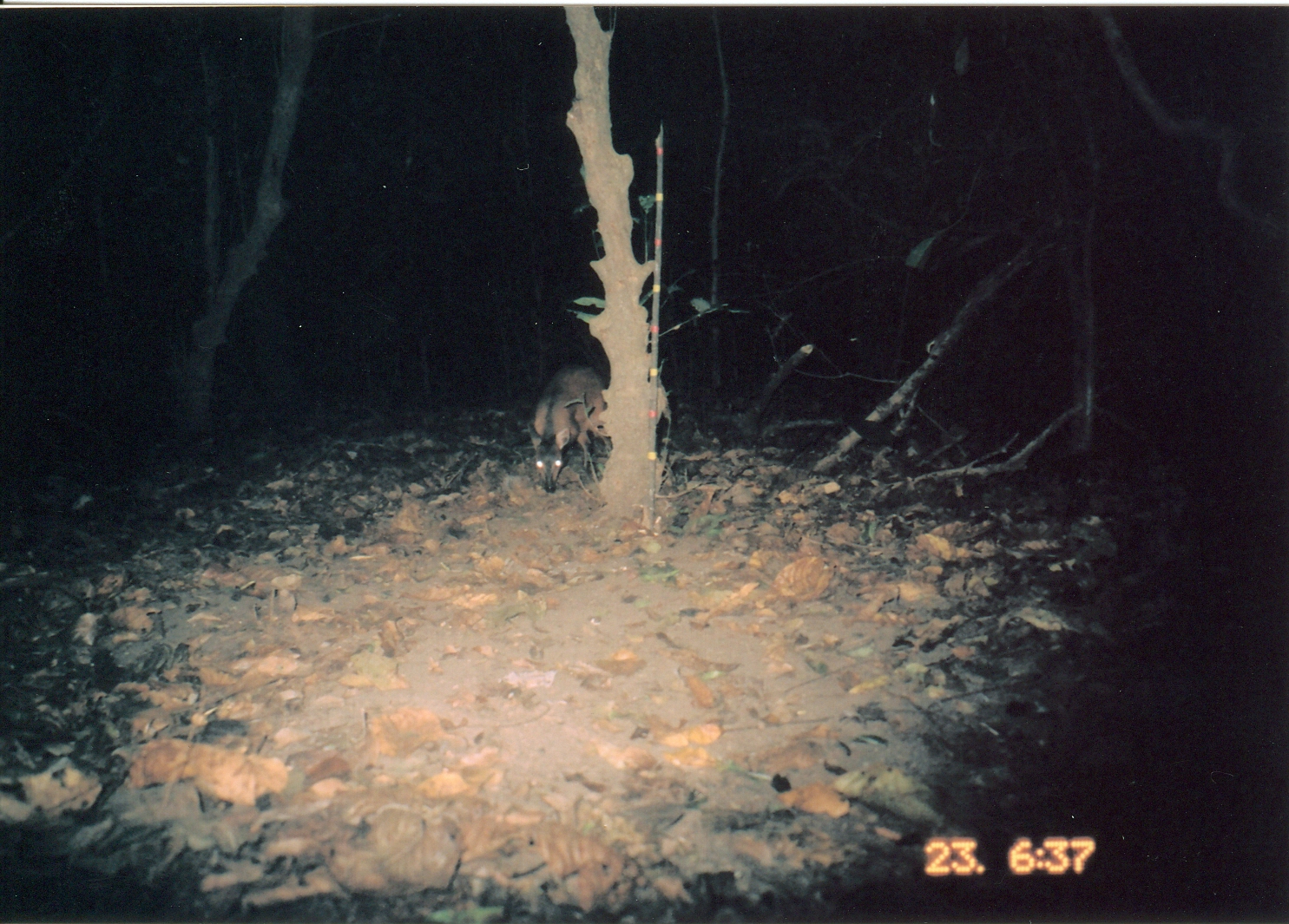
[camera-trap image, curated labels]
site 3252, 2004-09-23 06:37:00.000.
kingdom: Animalia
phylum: Chordata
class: Mammalia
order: Artiodactyla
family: Bovidae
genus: Cephalophus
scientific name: Cephalophus harveyi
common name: harvey's duiker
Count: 1.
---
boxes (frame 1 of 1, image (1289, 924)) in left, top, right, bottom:
cephalophus harveyi: 525, 361, 607, 493